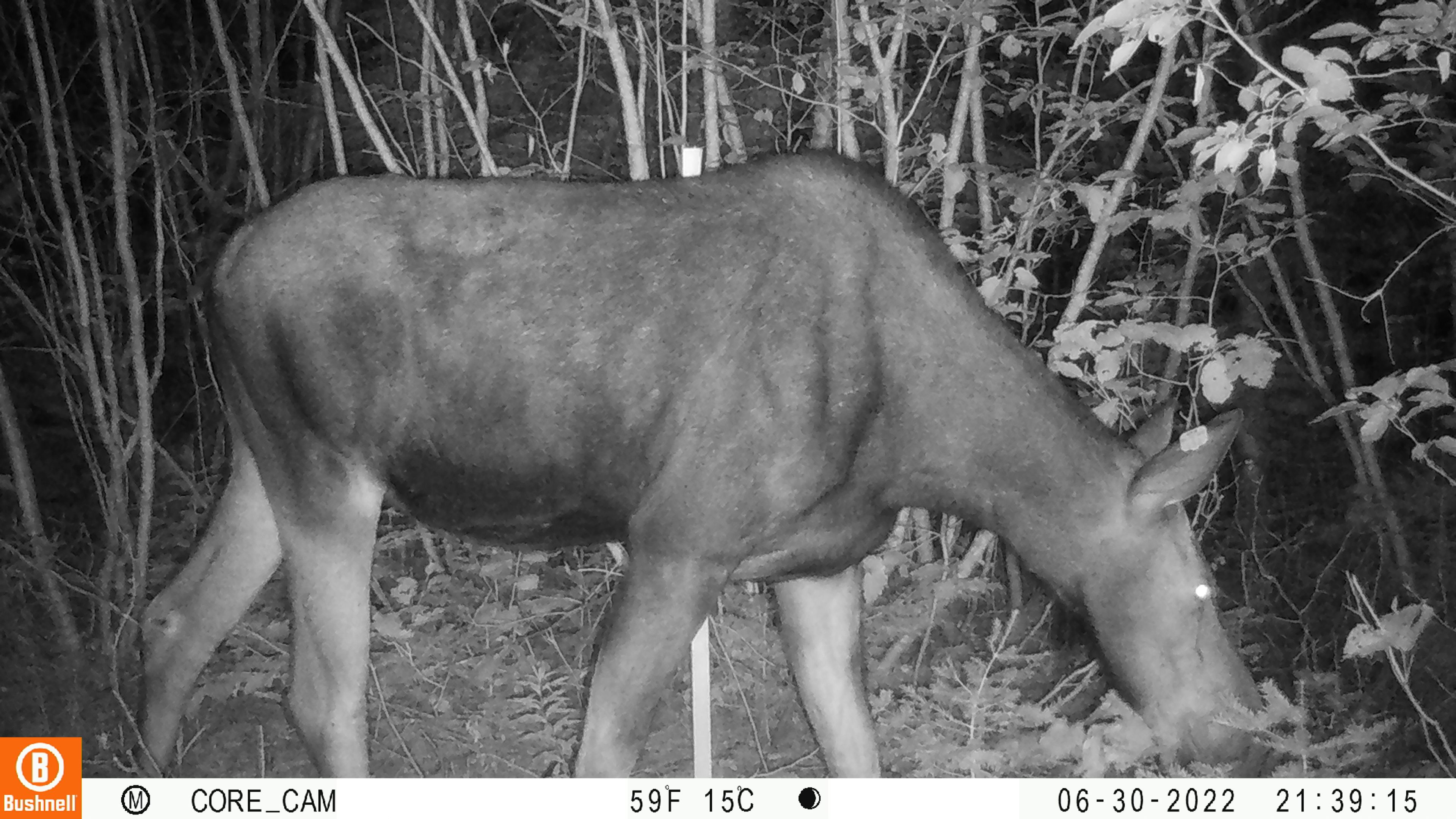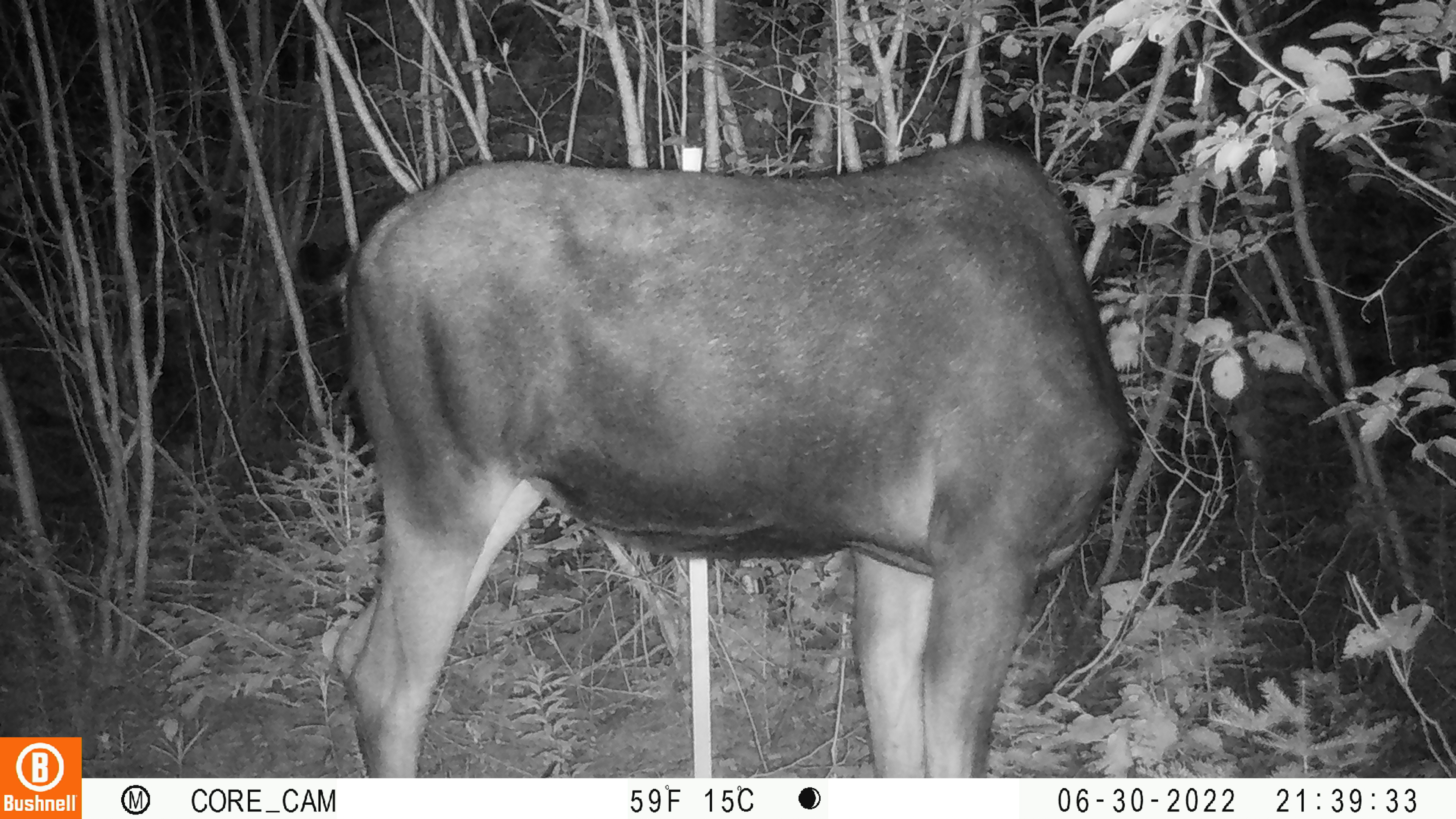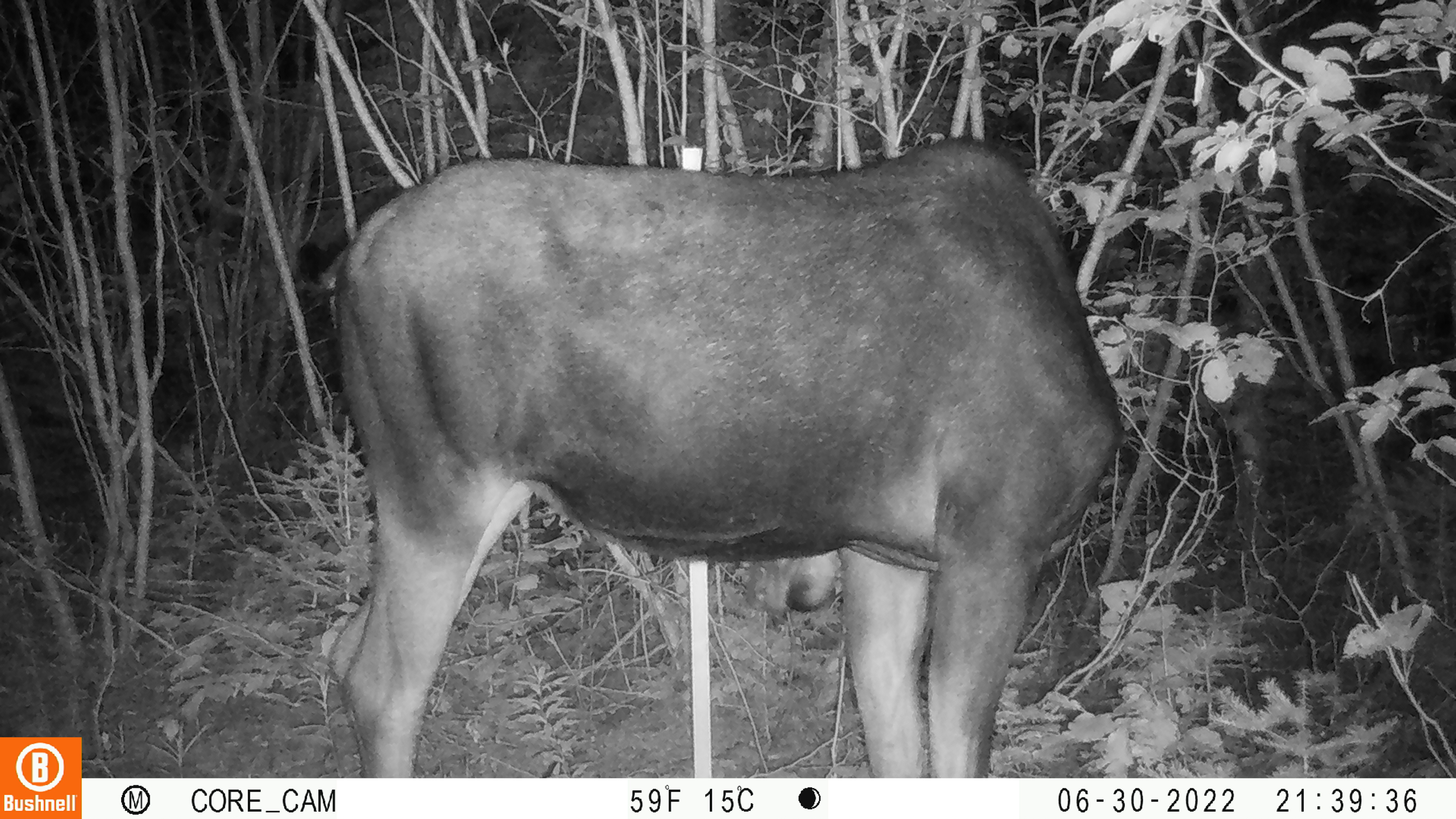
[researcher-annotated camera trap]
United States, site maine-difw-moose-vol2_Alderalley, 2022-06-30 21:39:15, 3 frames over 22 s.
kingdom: Animalia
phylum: Chordata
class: Mammalia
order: Artiodactyla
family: Cervidae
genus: Alces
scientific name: Alces alces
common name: moose